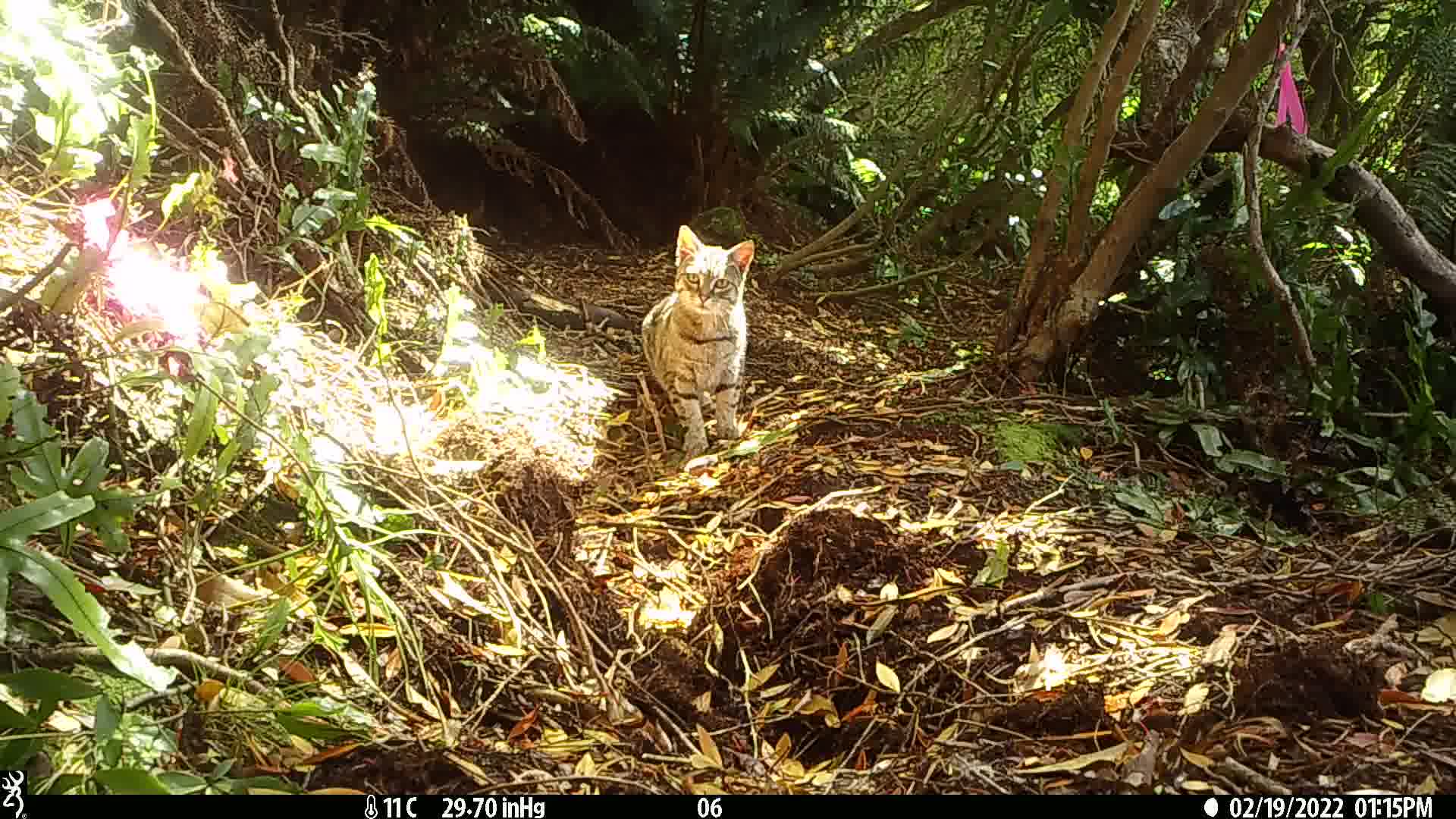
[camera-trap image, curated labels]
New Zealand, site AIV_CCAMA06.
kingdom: Animalia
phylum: Chordata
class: Mammalia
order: Carnivora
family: Felidae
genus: Felis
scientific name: Felis catus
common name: domestic cat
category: cat